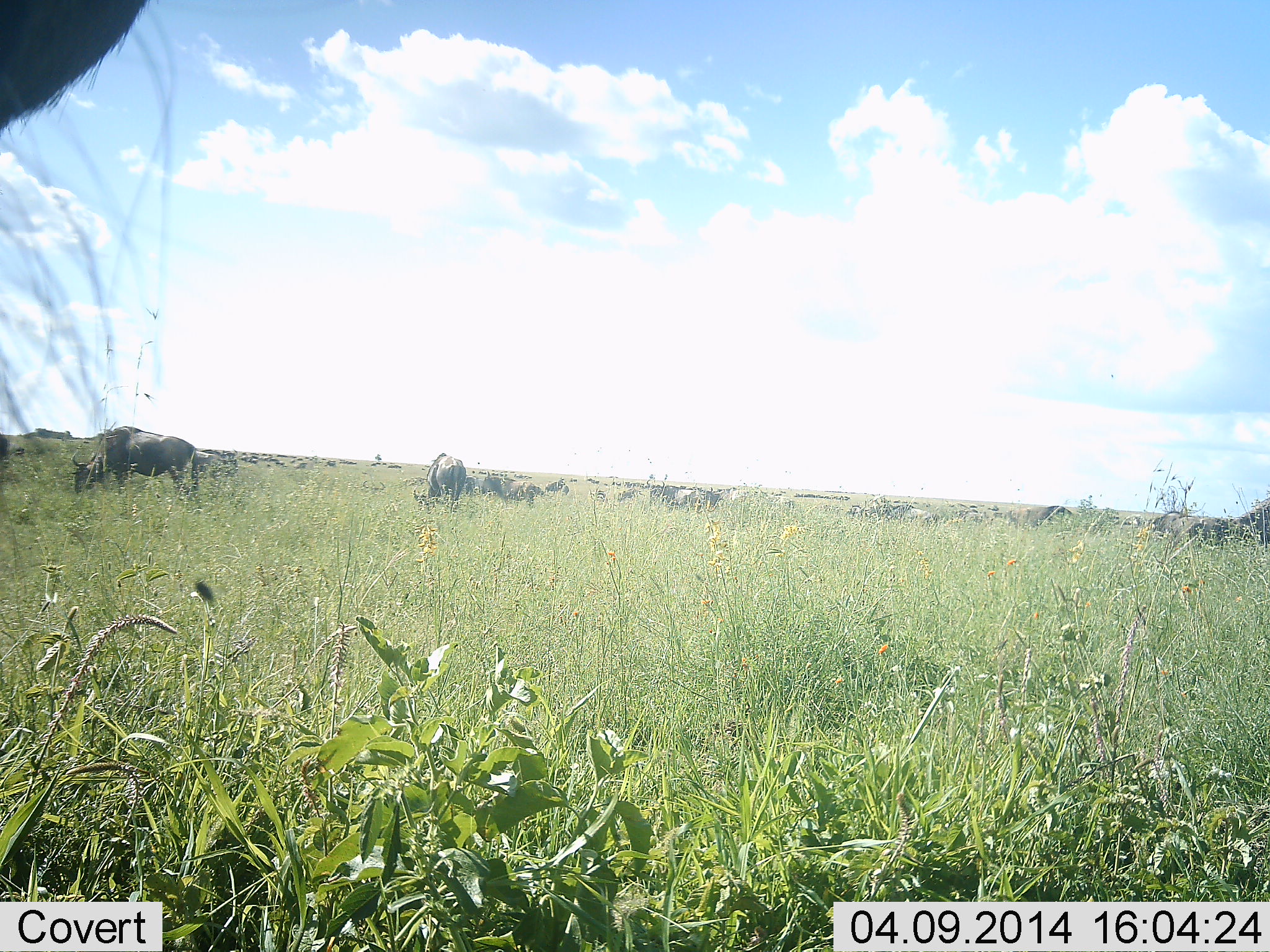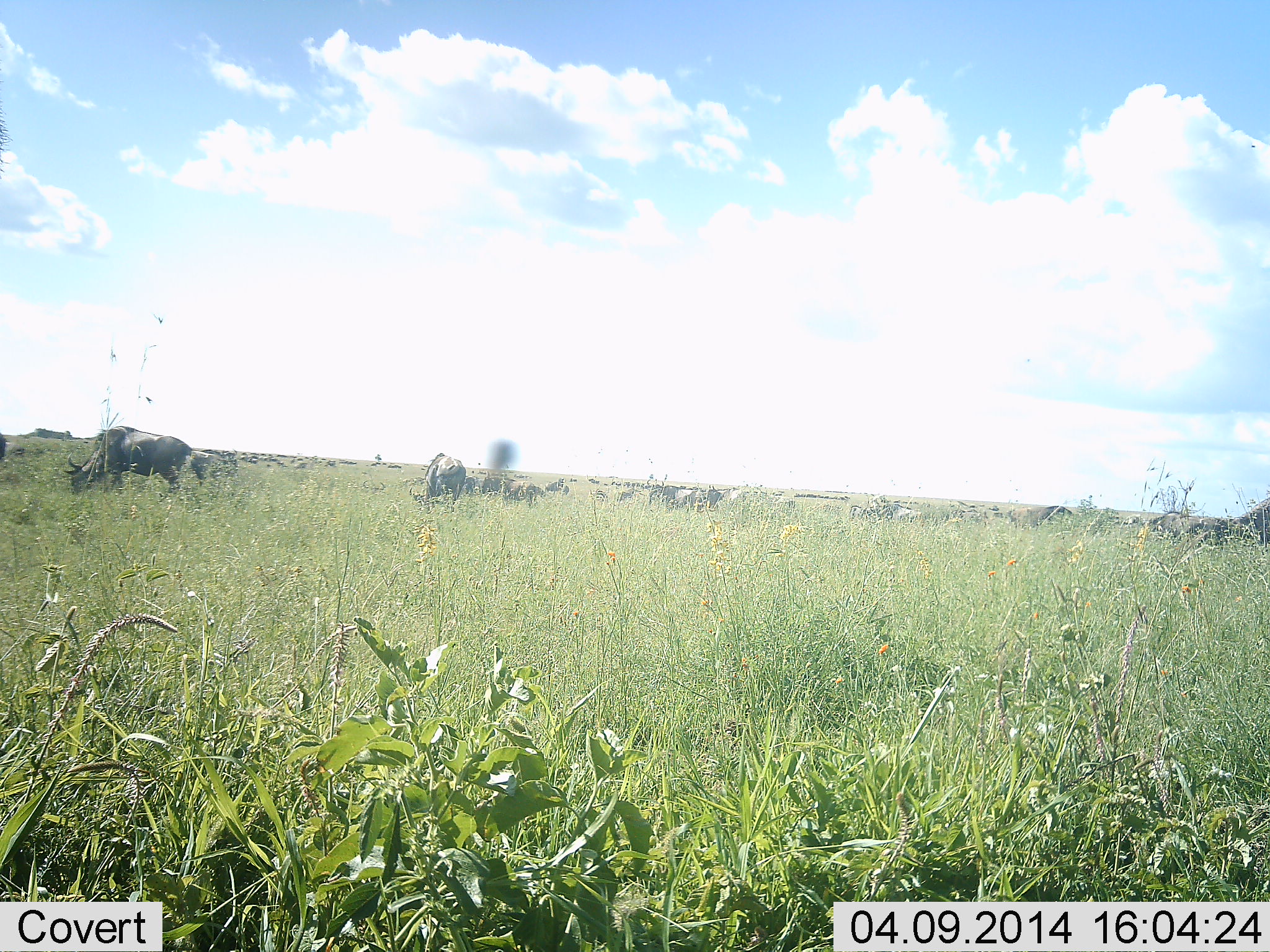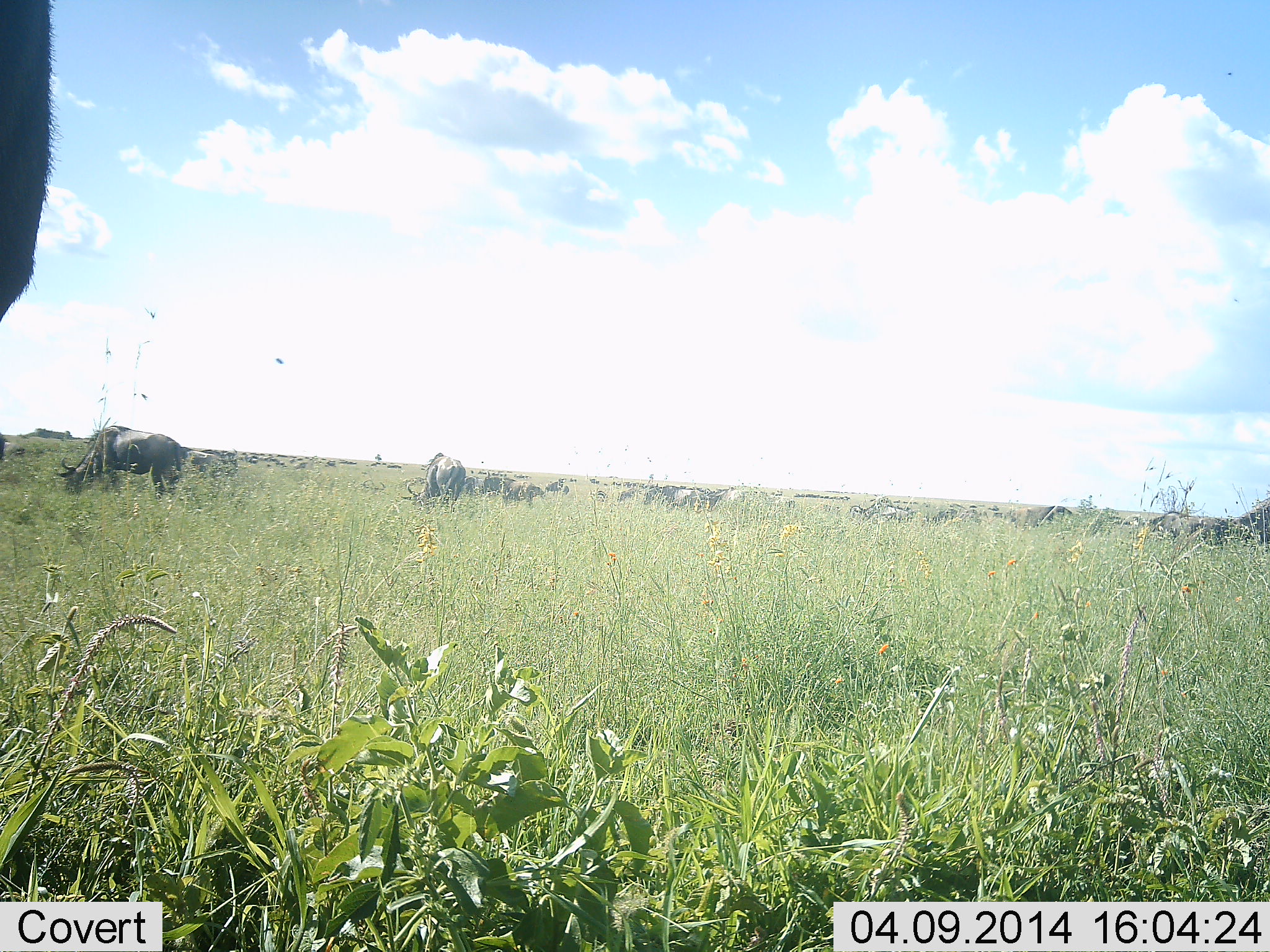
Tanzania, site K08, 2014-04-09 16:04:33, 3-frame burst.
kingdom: Animalia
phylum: Chordata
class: Mammalia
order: Artiodactyla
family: Bovidae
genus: Connochaetes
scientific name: Connochaetes taurinus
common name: blue wildebeest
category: wildebeest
Wildebeest (blue wildebeest) (Connochaetes taurinus), count 11-50. Behavior (volunteer vote fractions): standing 50%, resting 20%, moving 40%, interacting 20%. Young present (vote fraction): 0%. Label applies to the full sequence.